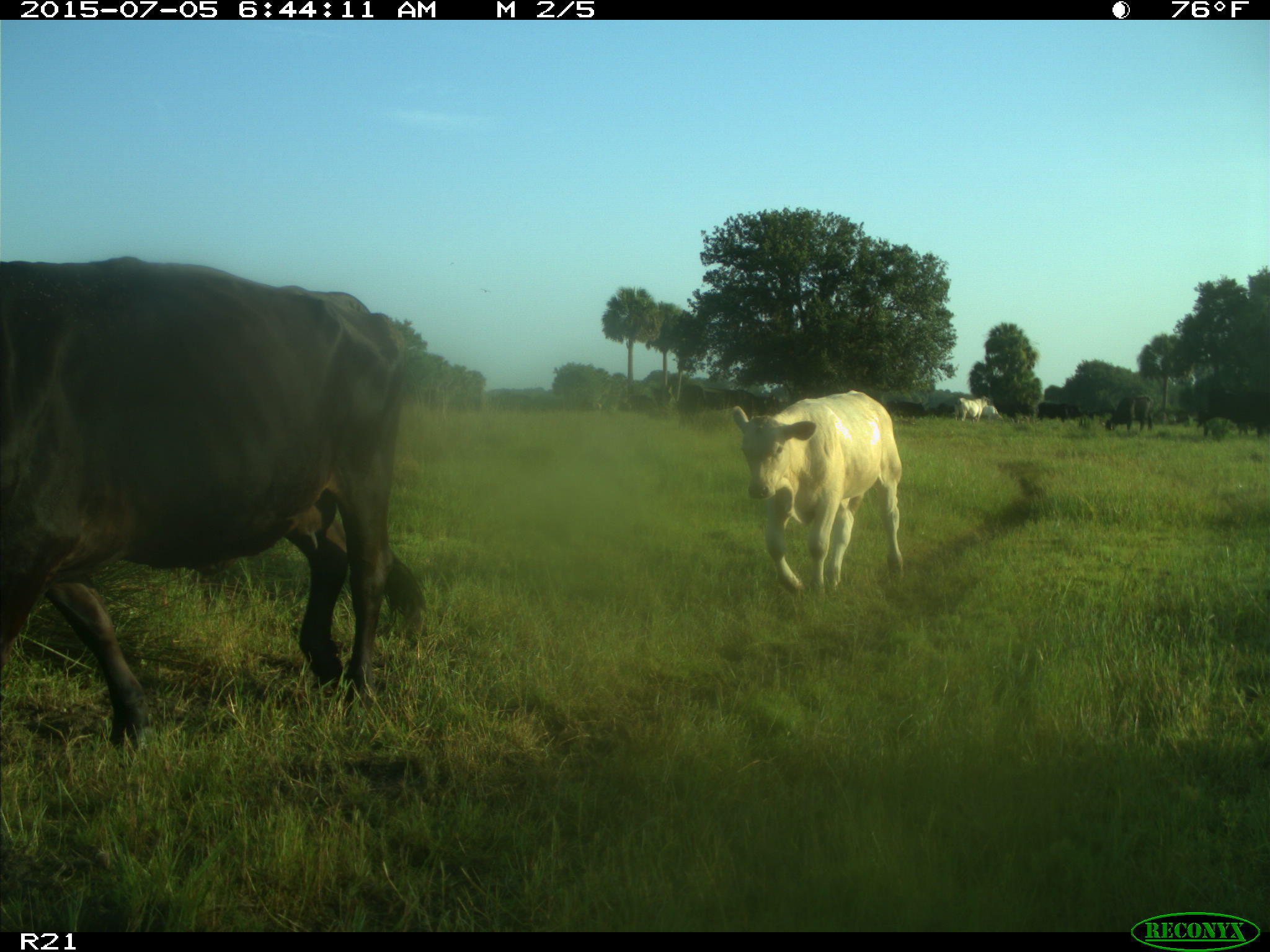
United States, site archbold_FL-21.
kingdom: Animalia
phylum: Chordata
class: Mammalia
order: Artiodactyla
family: Bovidae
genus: Bos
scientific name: Bos taurus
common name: domestic cow